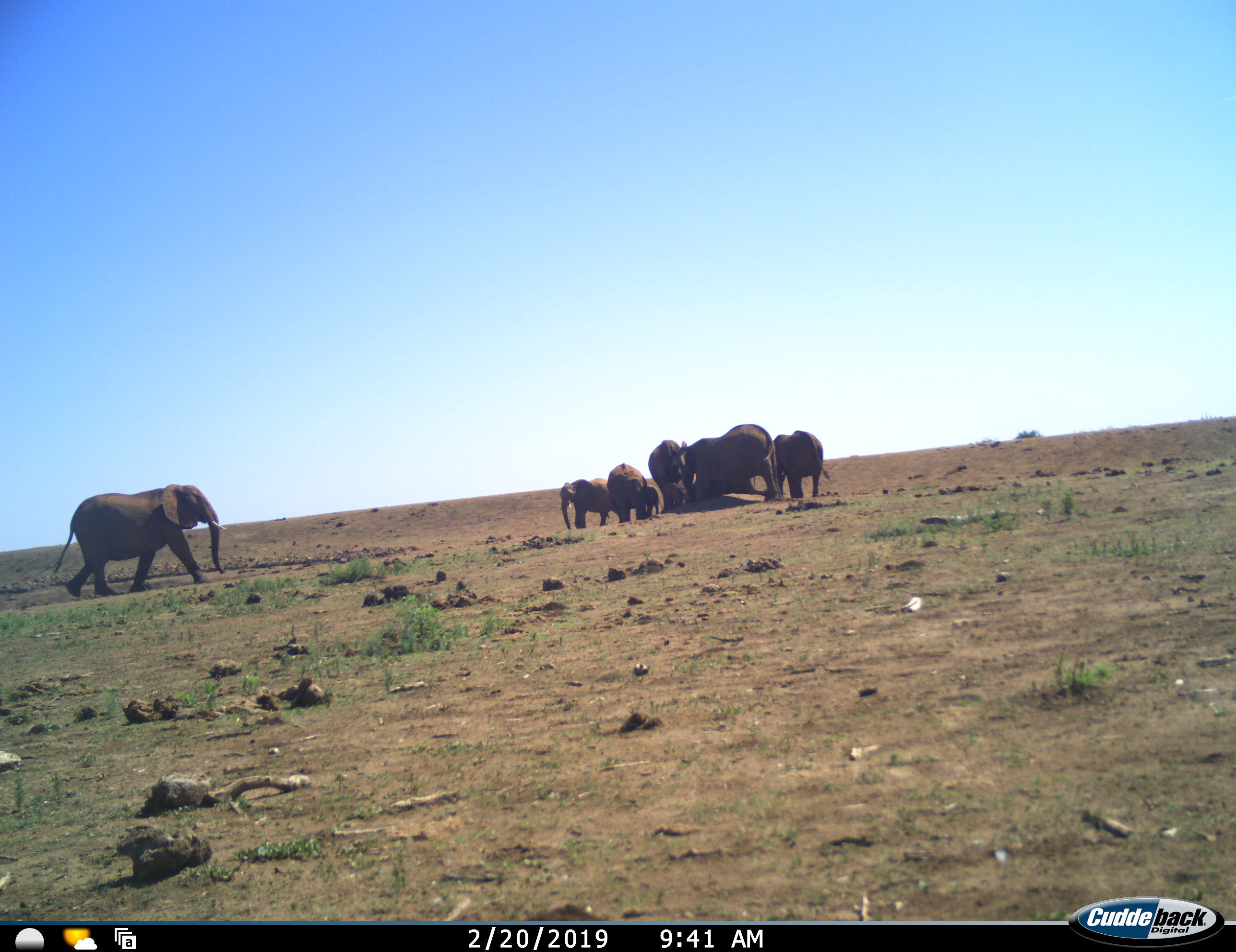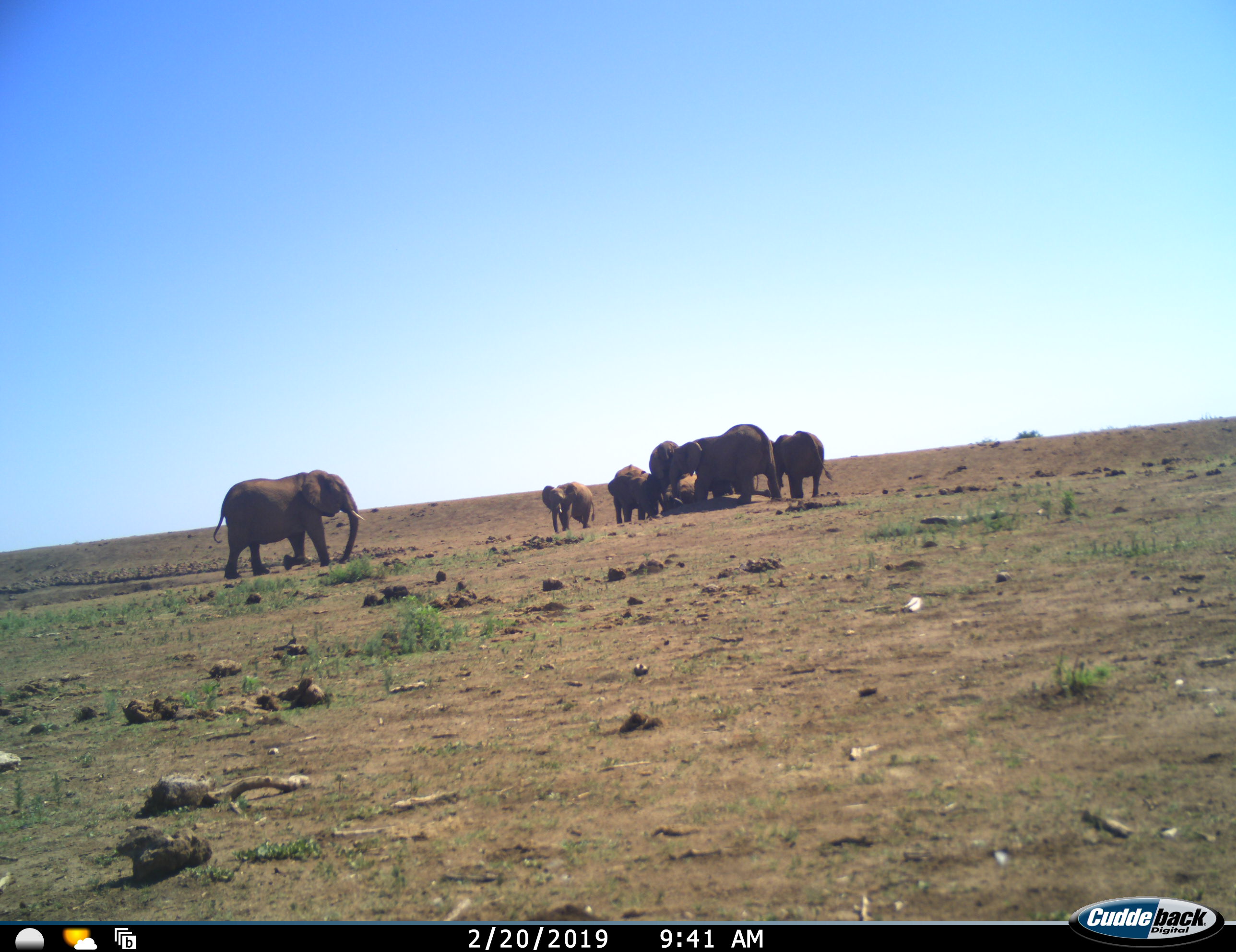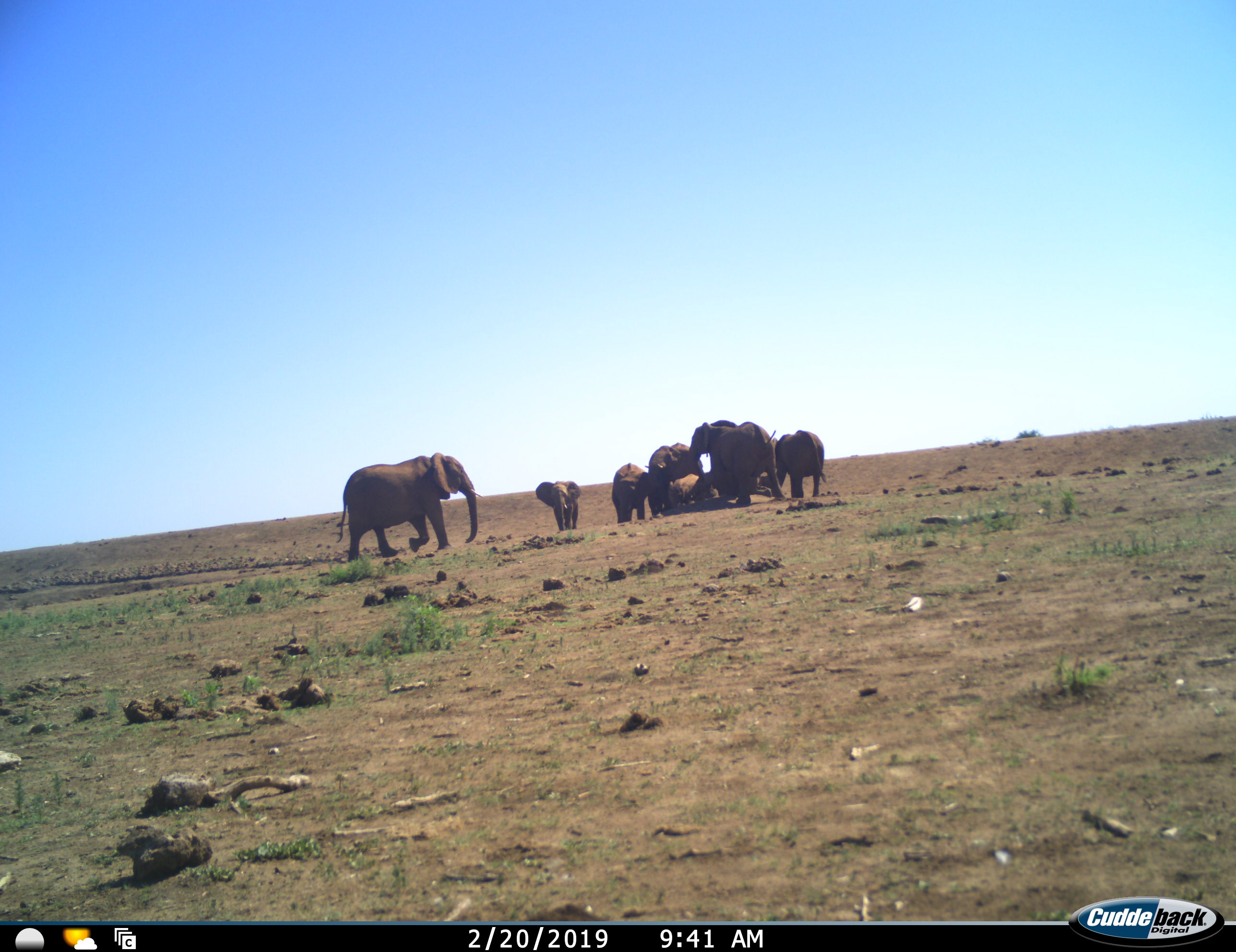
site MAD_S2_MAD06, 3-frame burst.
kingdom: Animalia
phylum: Chordata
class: Mammalia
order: Proboscidea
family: Elephantidae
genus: Loxodonta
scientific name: Loxodonta africana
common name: african bush elephant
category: elephant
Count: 8.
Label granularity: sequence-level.